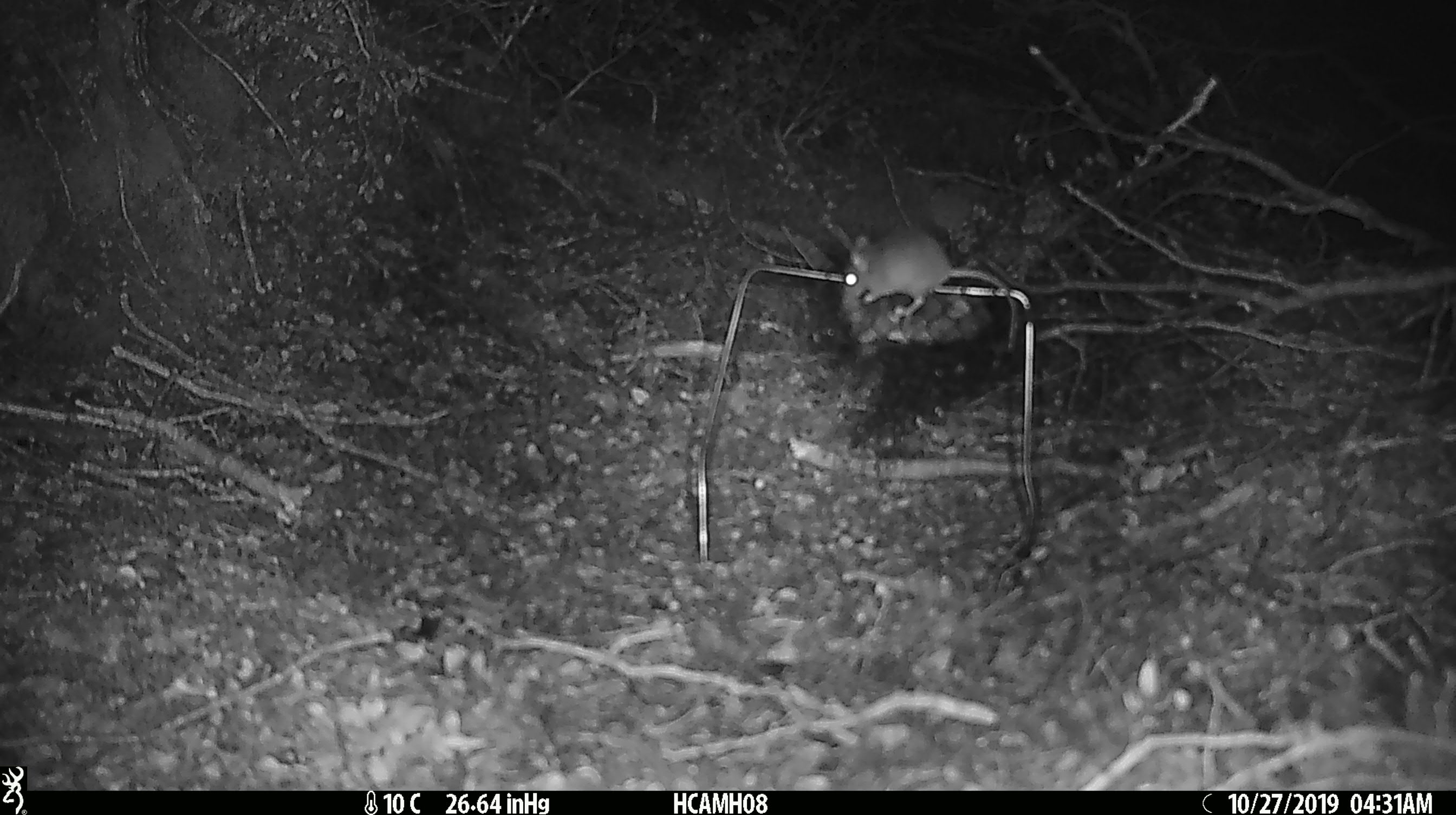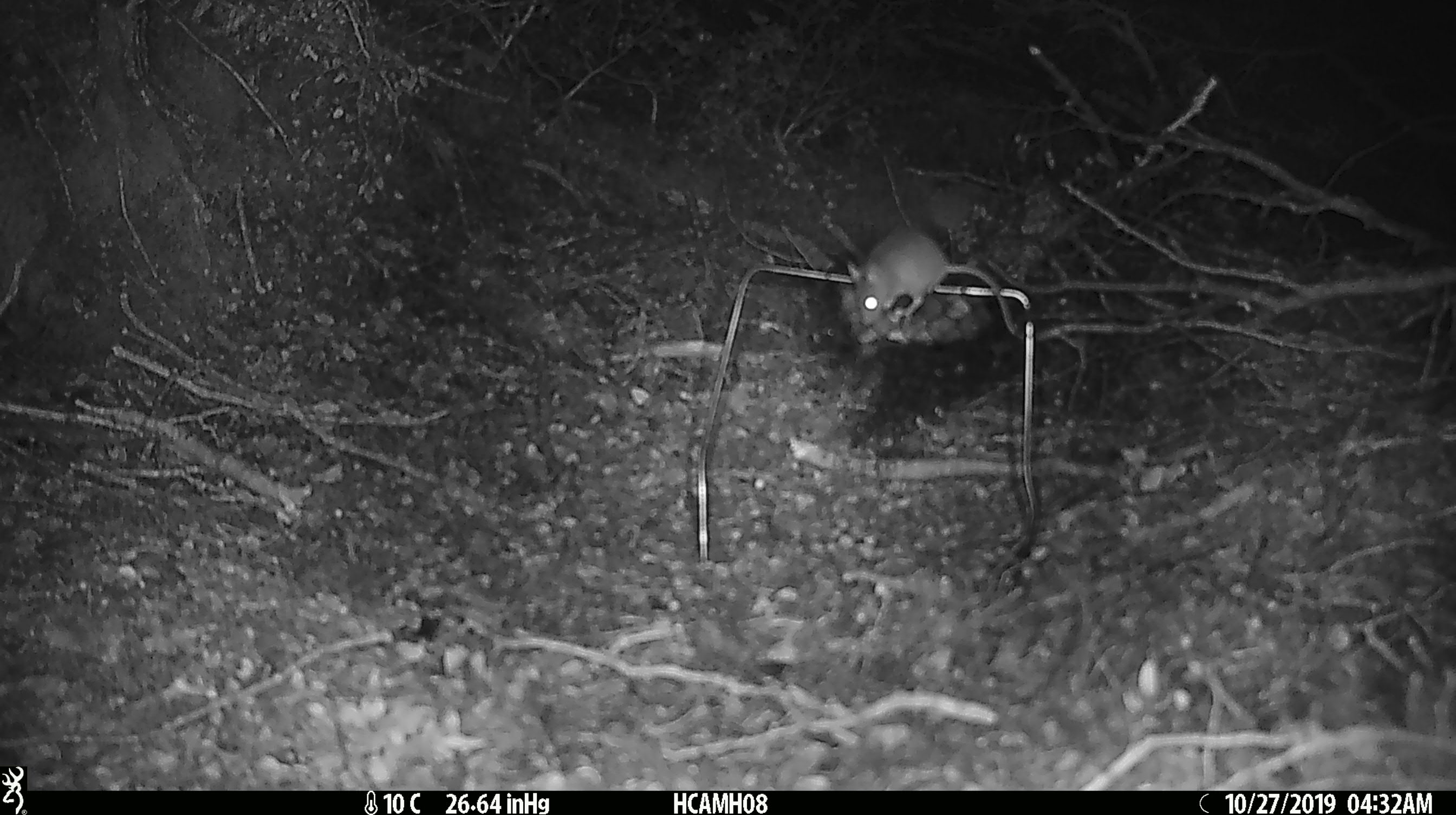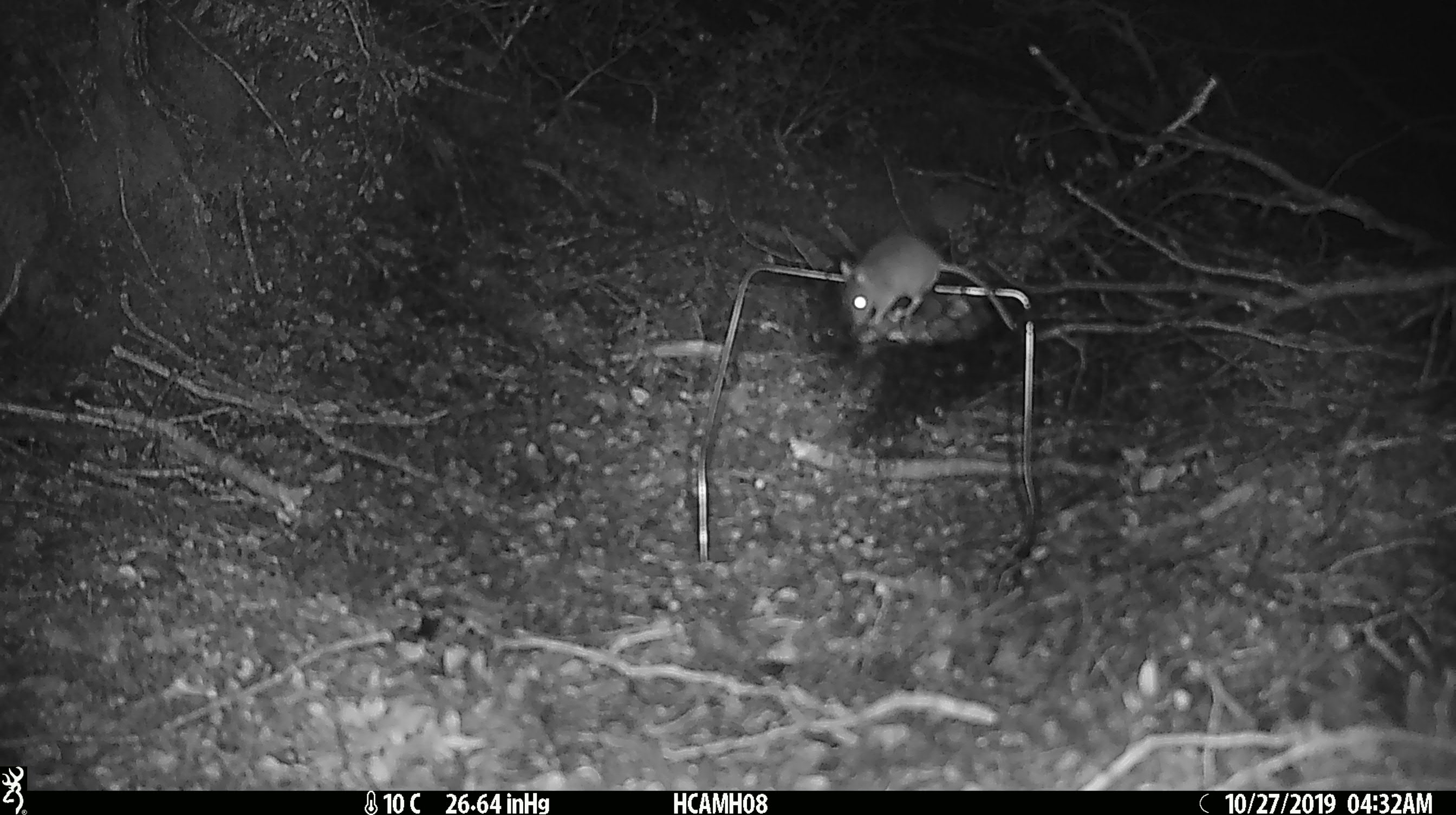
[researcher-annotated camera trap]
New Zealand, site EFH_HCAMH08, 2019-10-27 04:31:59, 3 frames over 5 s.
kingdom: Animalia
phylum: Chordata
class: Mammalia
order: Rodentia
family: Muridae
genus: Mus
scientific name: Mus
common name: mouse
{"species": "mouse (Mus)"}